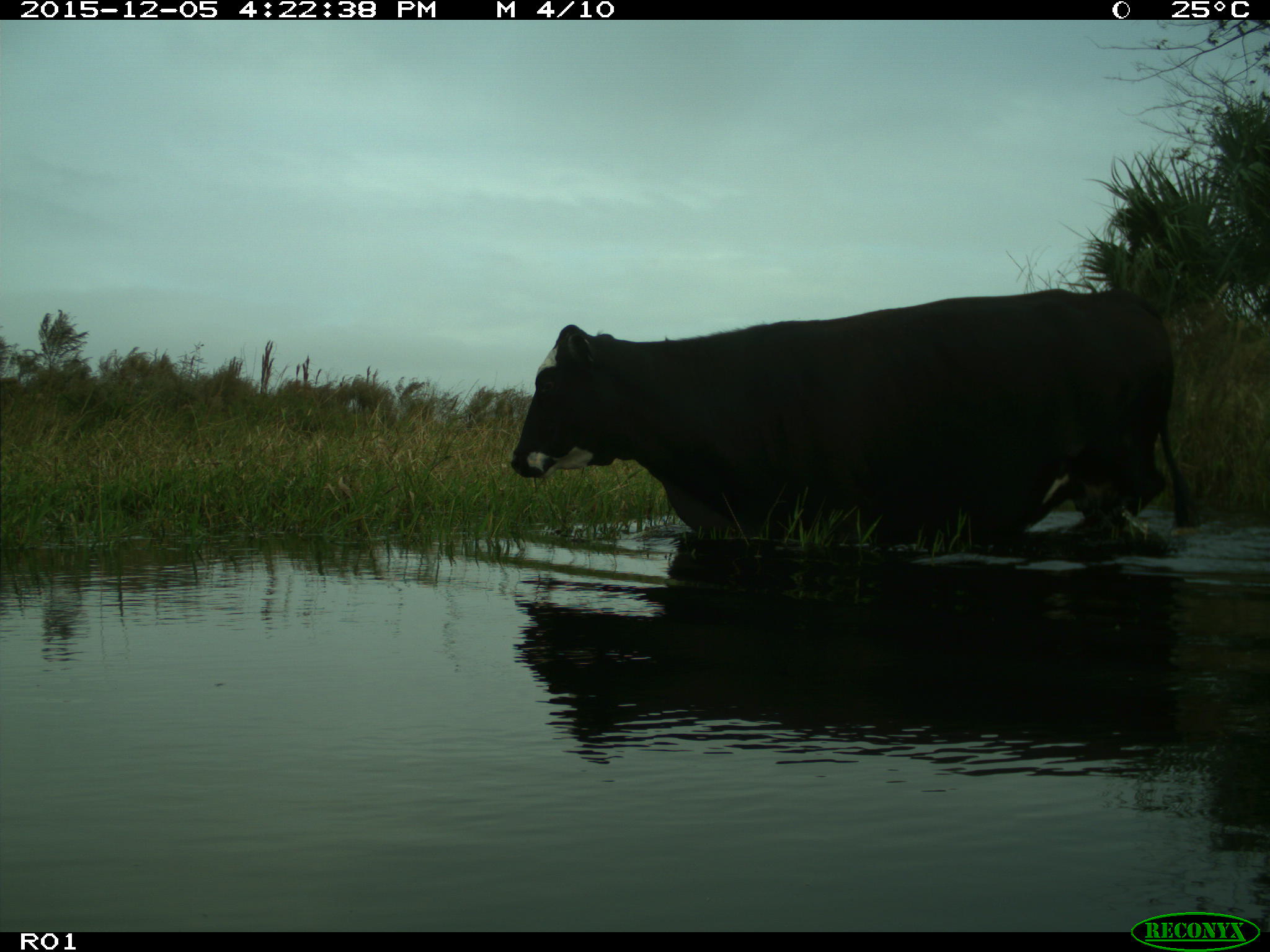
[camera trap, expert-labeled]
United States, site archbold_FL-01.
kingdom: Animalia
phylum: Chordata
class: Mammalia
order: Artiodactyla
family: Bovidae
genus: Bos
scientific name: Bos taurus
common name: domestic cow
Bos taurus (domestic cow).